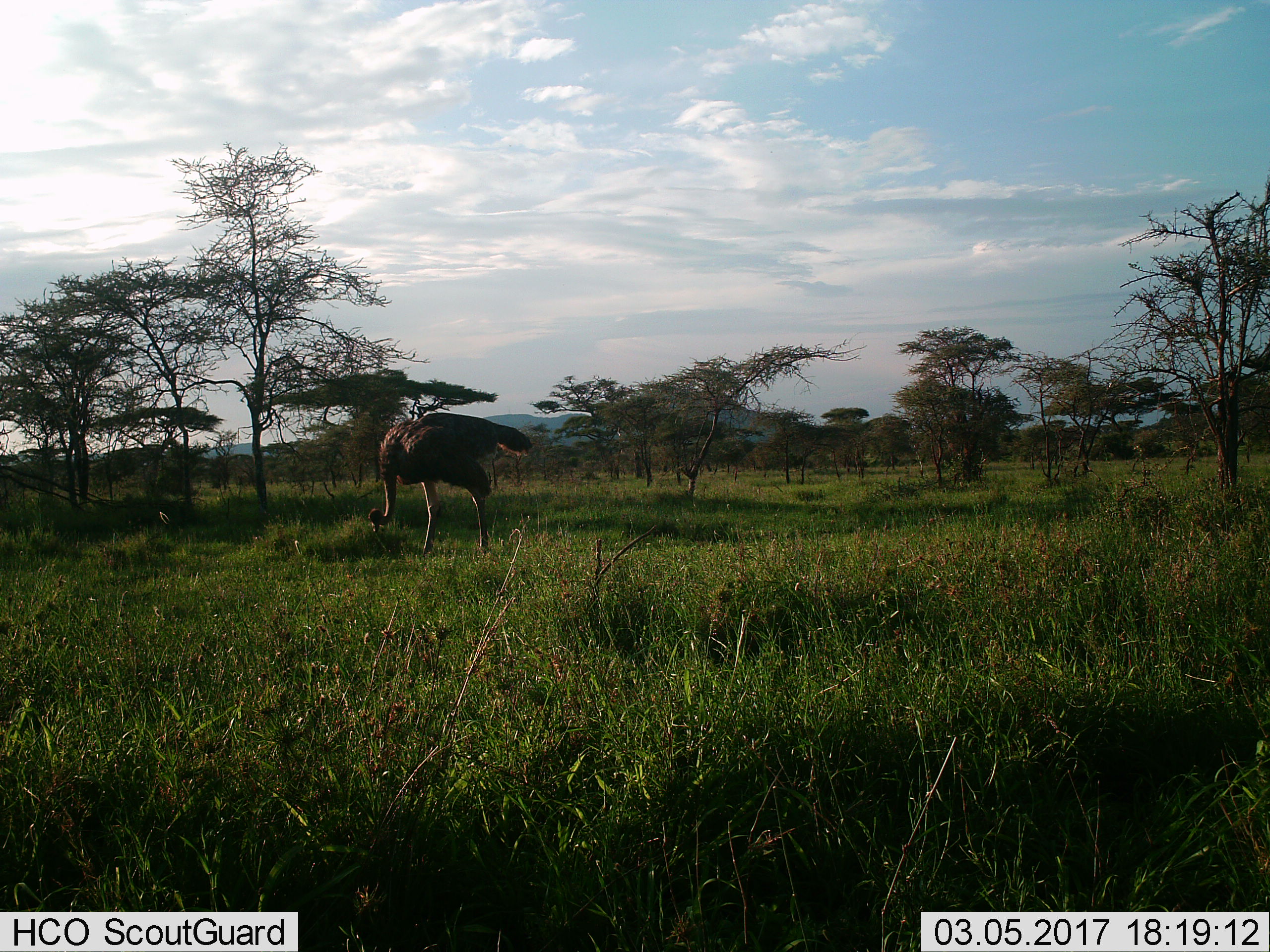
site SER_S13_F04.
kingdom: Animalia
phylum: Chordata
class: Aves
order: Struthioniformes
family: Struthionidae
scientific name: Struthionidae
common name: ostrich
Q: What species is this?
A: Ostrich (Struthionidae).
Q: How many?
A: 1.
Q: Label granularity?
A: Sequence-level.